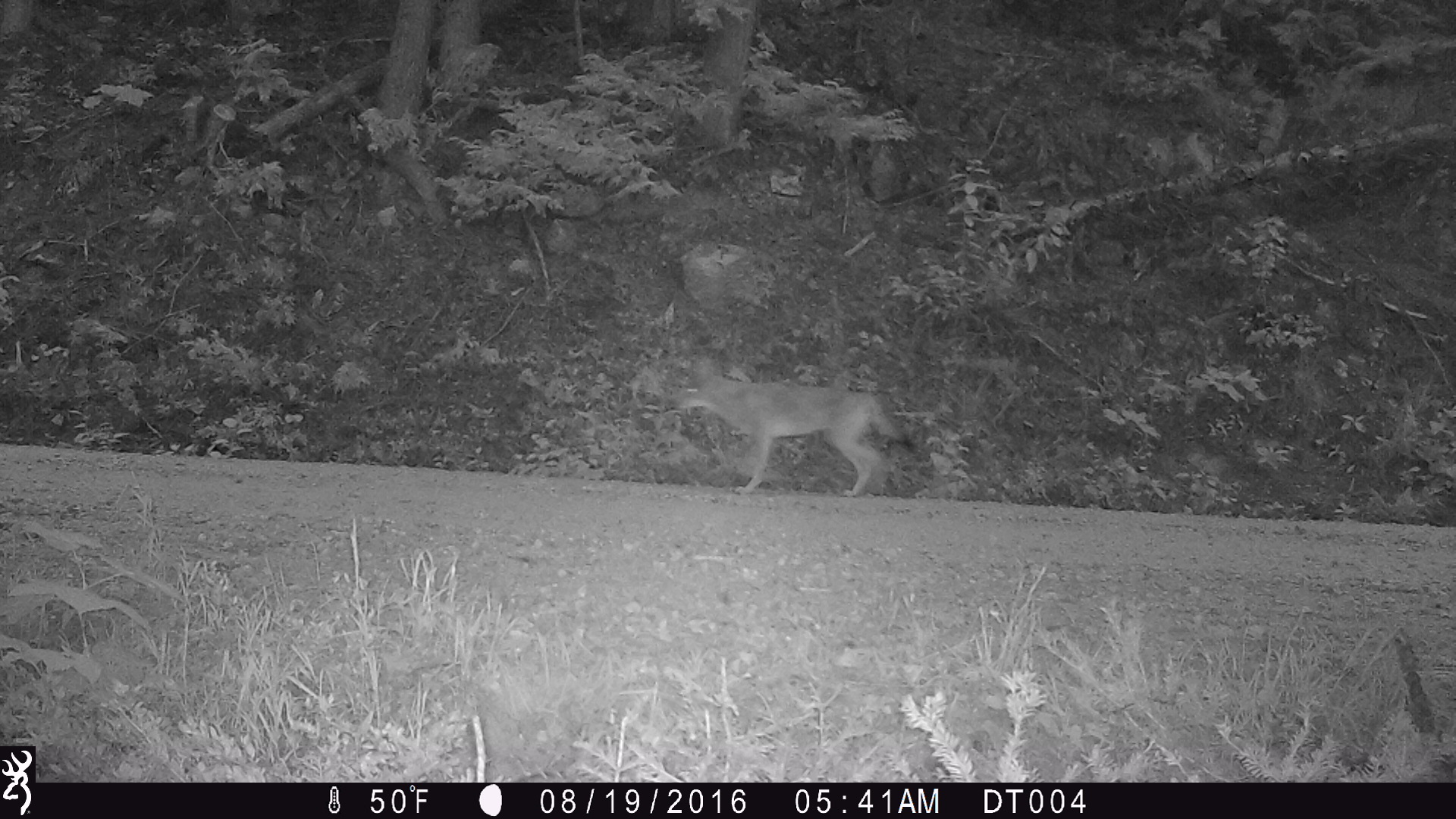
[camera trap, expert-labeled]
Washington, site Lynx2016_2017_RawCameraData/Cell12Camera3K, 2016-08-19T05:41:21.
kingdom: Animalia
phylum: Chordata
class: Mammalia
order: Carnivora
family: Canidae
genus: Canis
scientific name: Canis latrans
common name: coyote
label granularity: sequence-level